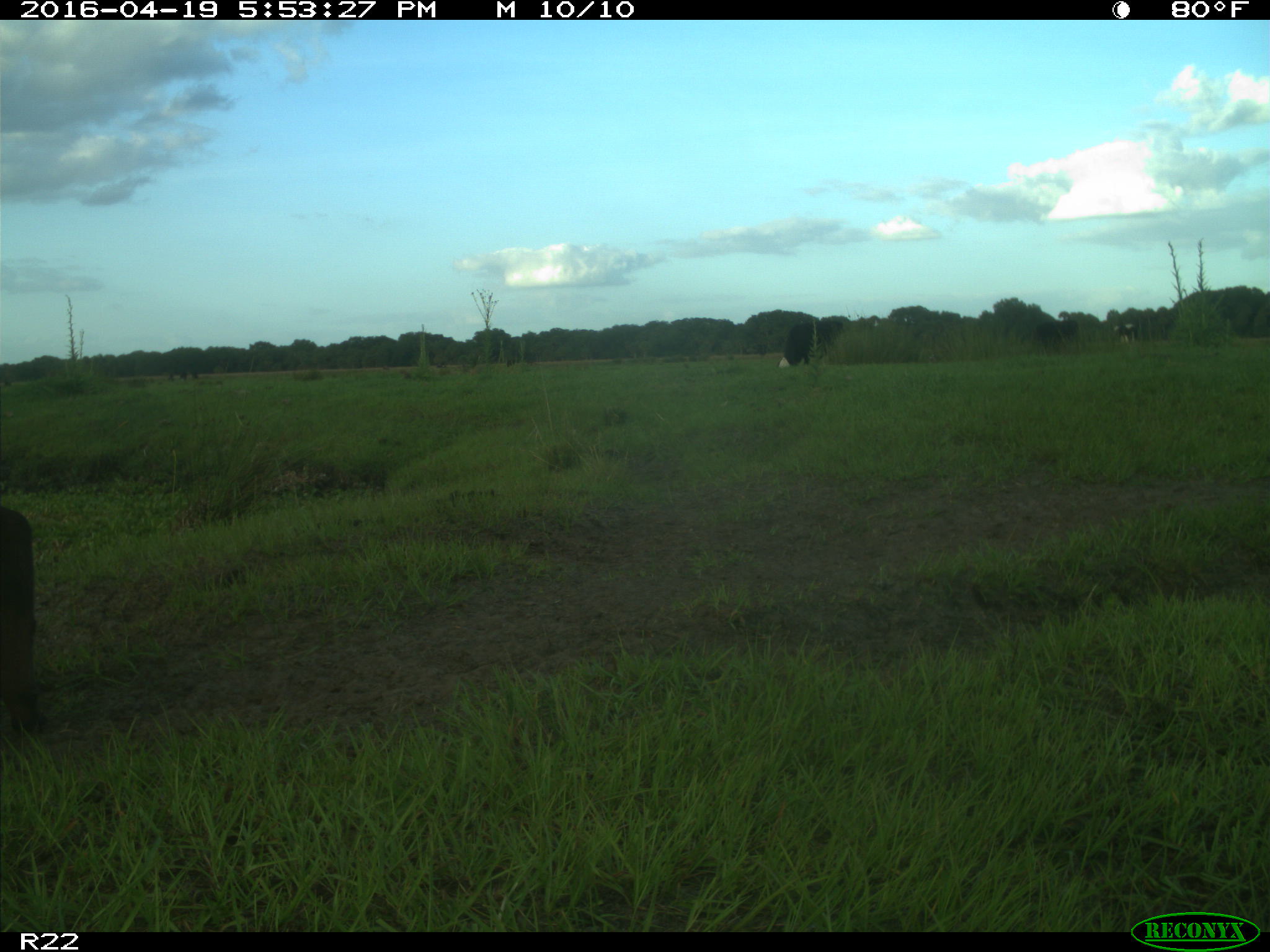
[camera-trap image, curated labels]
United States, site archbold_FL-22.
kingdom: Animalia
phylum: Chordata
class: Mammalia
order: Artiodactyla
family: Bovidae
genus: Bos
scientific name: Bos taurus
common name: domestic cow